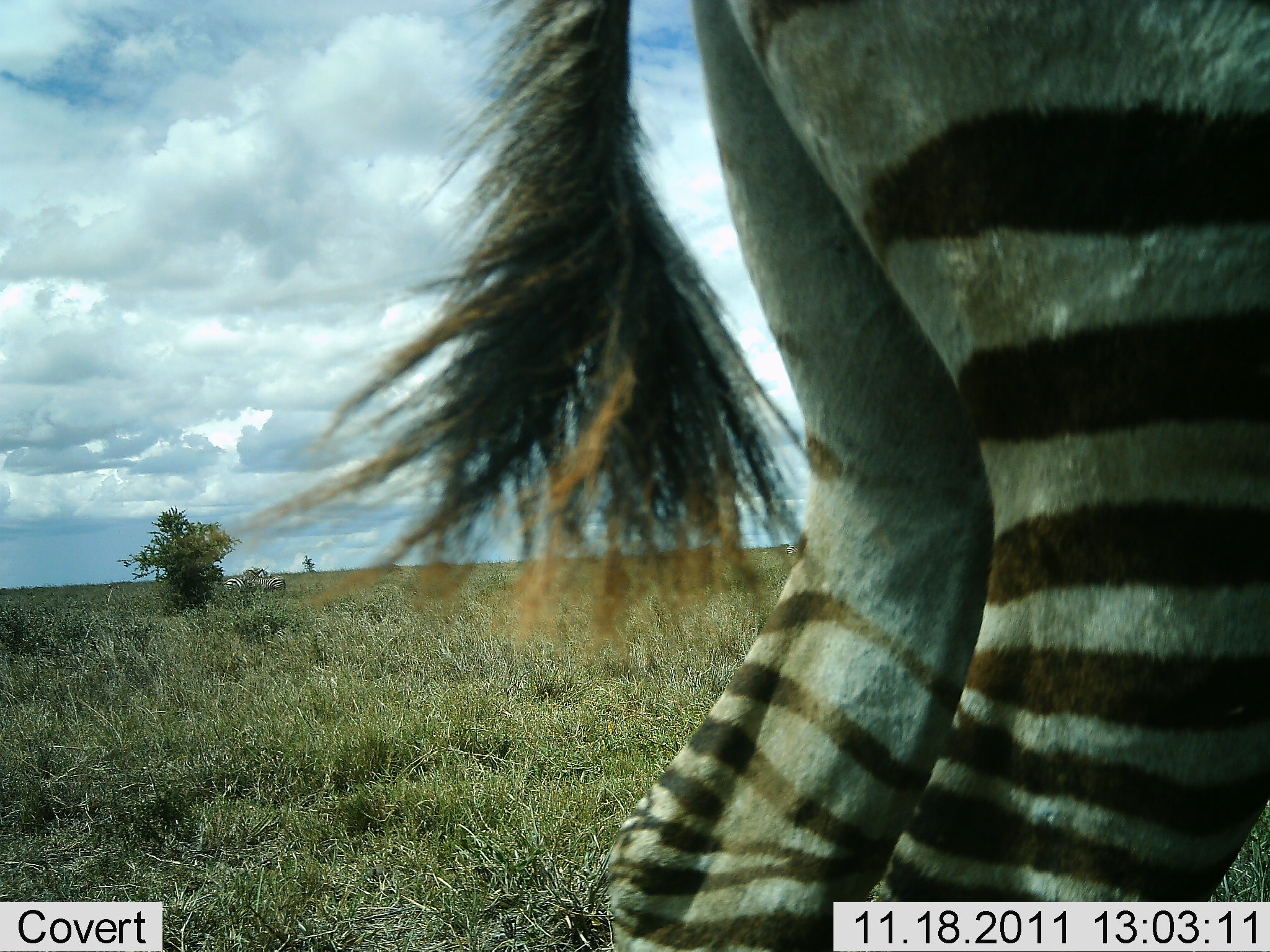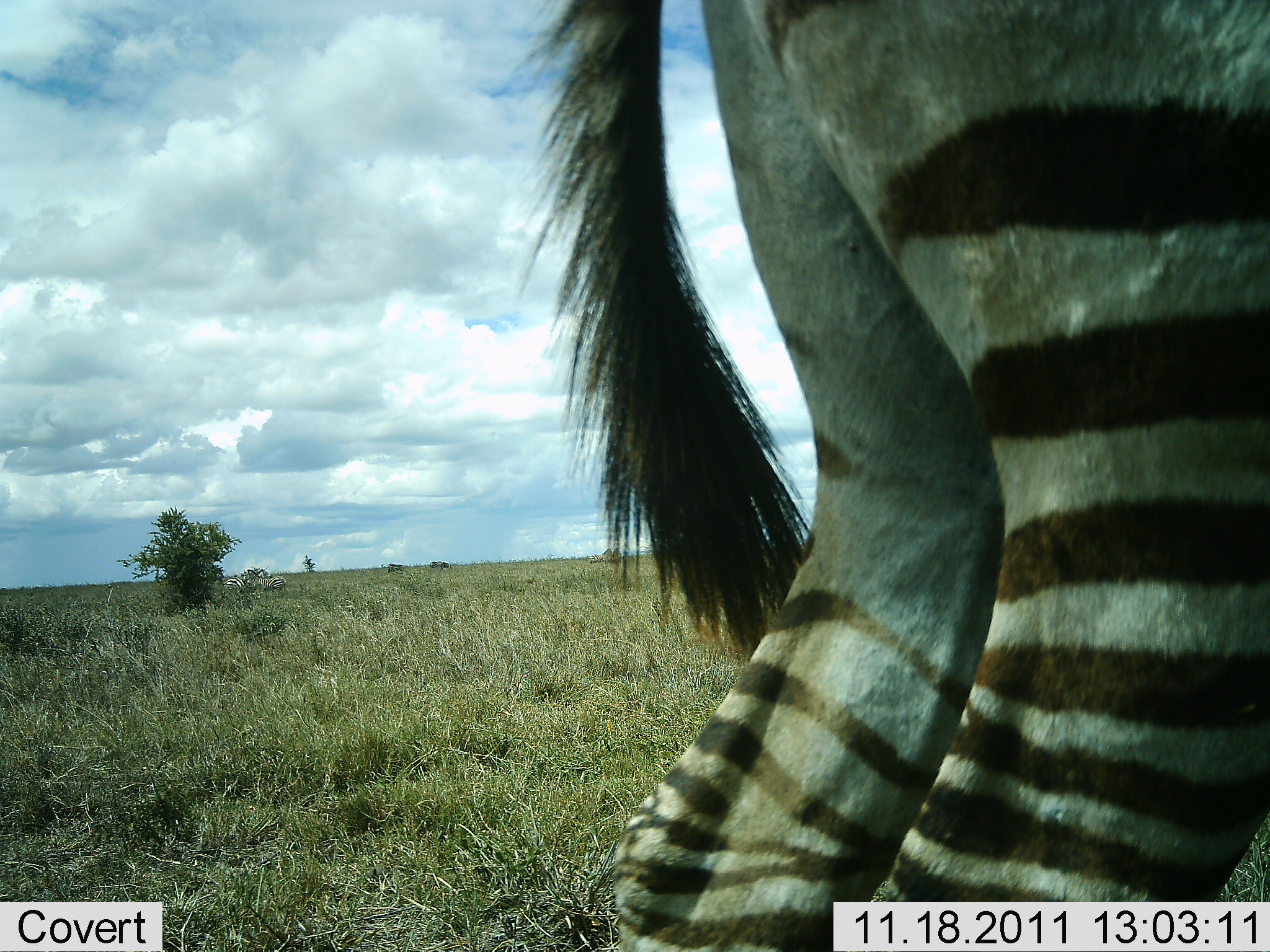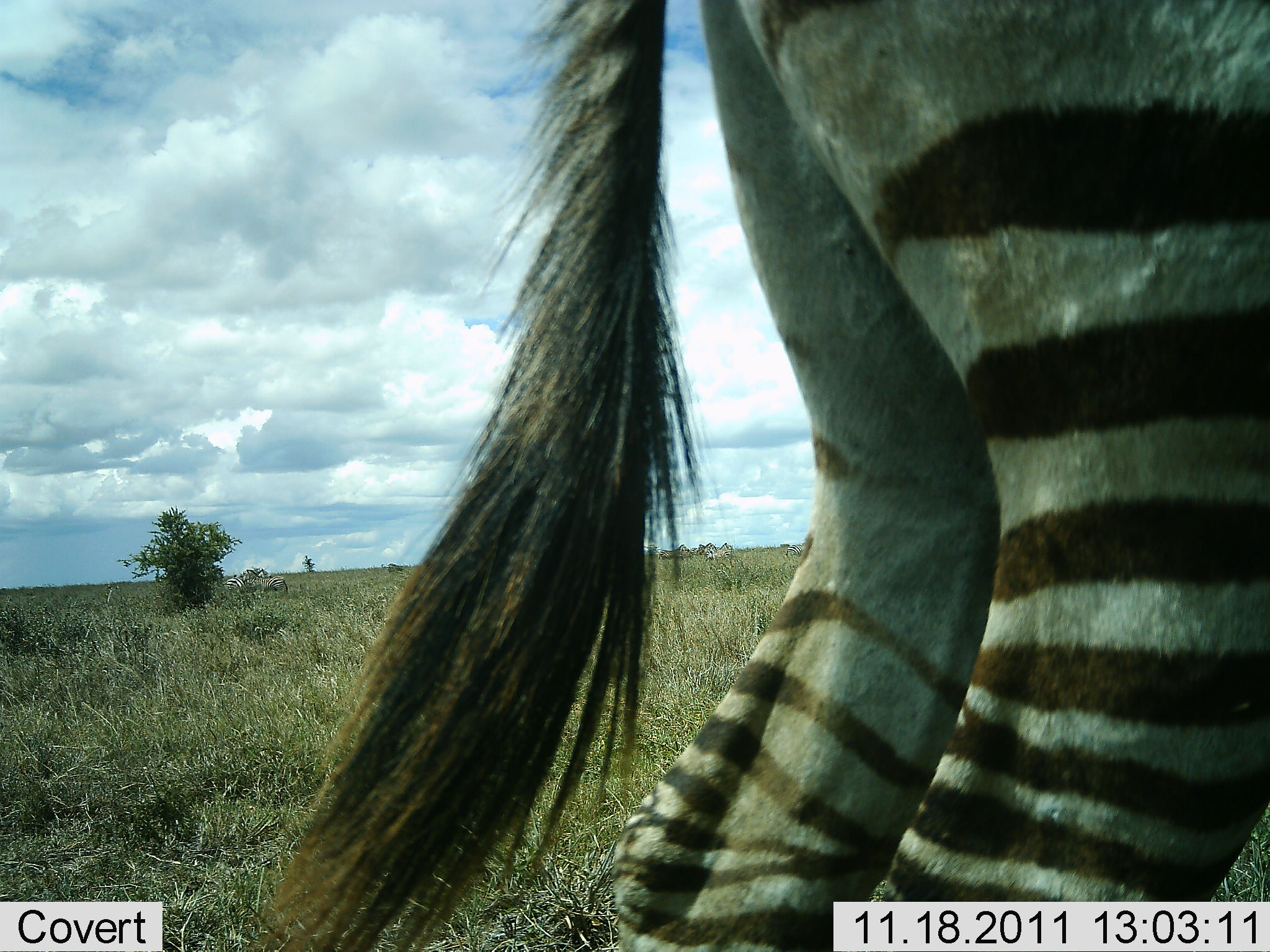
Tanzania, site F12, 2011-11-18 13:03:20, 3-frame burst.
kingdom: Animalia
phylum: Chordata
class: Mammalia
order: Perissodactyla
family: Equidae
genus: Equus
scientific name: Equus quagga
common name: plains zebra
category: zebra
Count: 1.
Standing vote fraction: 91%.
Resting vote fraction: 0%.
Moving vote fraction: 9%.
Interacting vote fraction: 0%.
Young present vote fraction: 0%.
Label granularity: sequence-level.